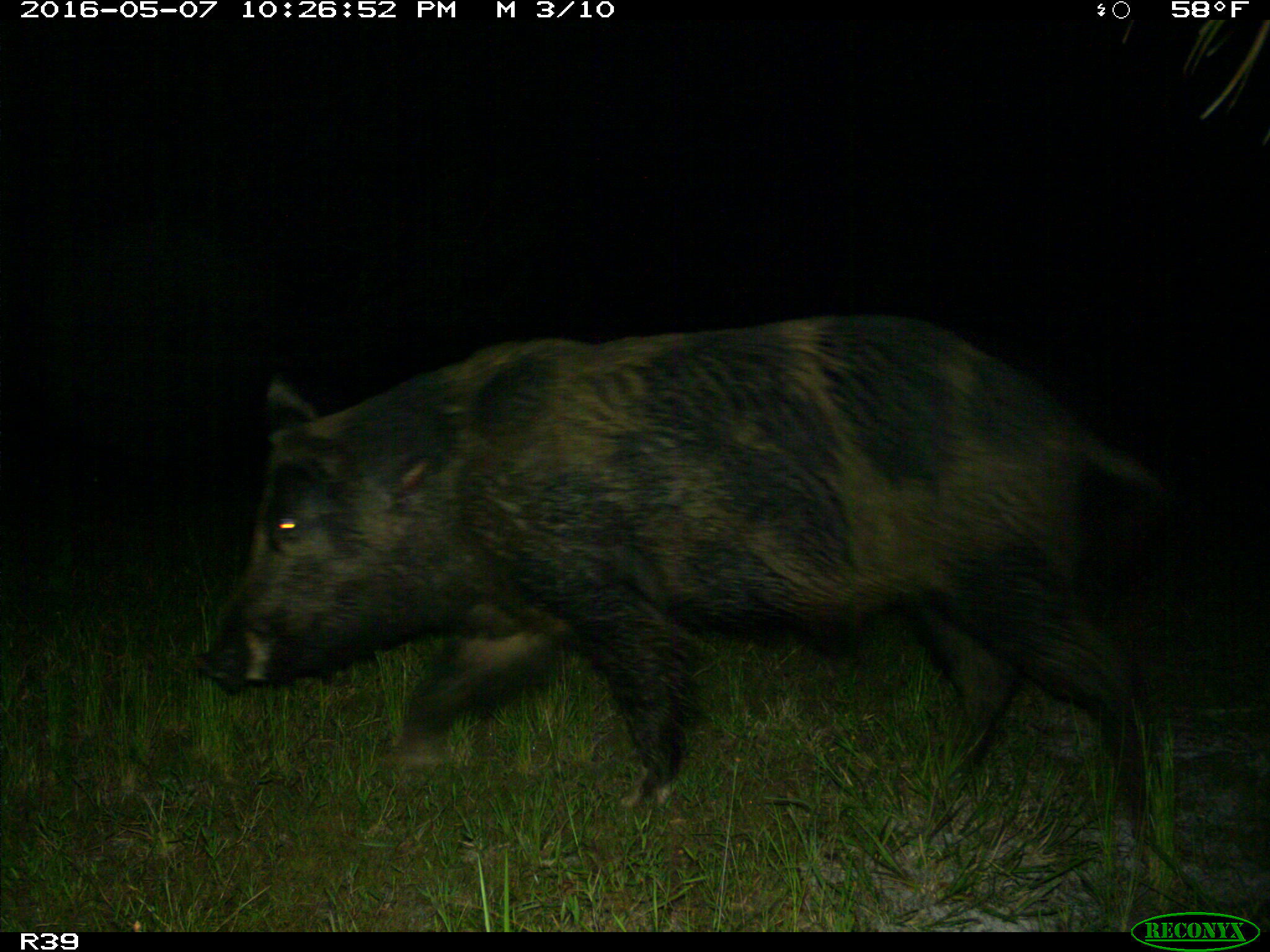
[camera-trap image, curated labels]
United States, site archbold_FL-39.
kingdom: Animalia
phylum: Chordata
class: Mammalia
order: Artiodactyla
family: Suidae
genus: Sus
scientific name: Sus scrofa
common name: wild boar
Sus scrofa (wild boar).